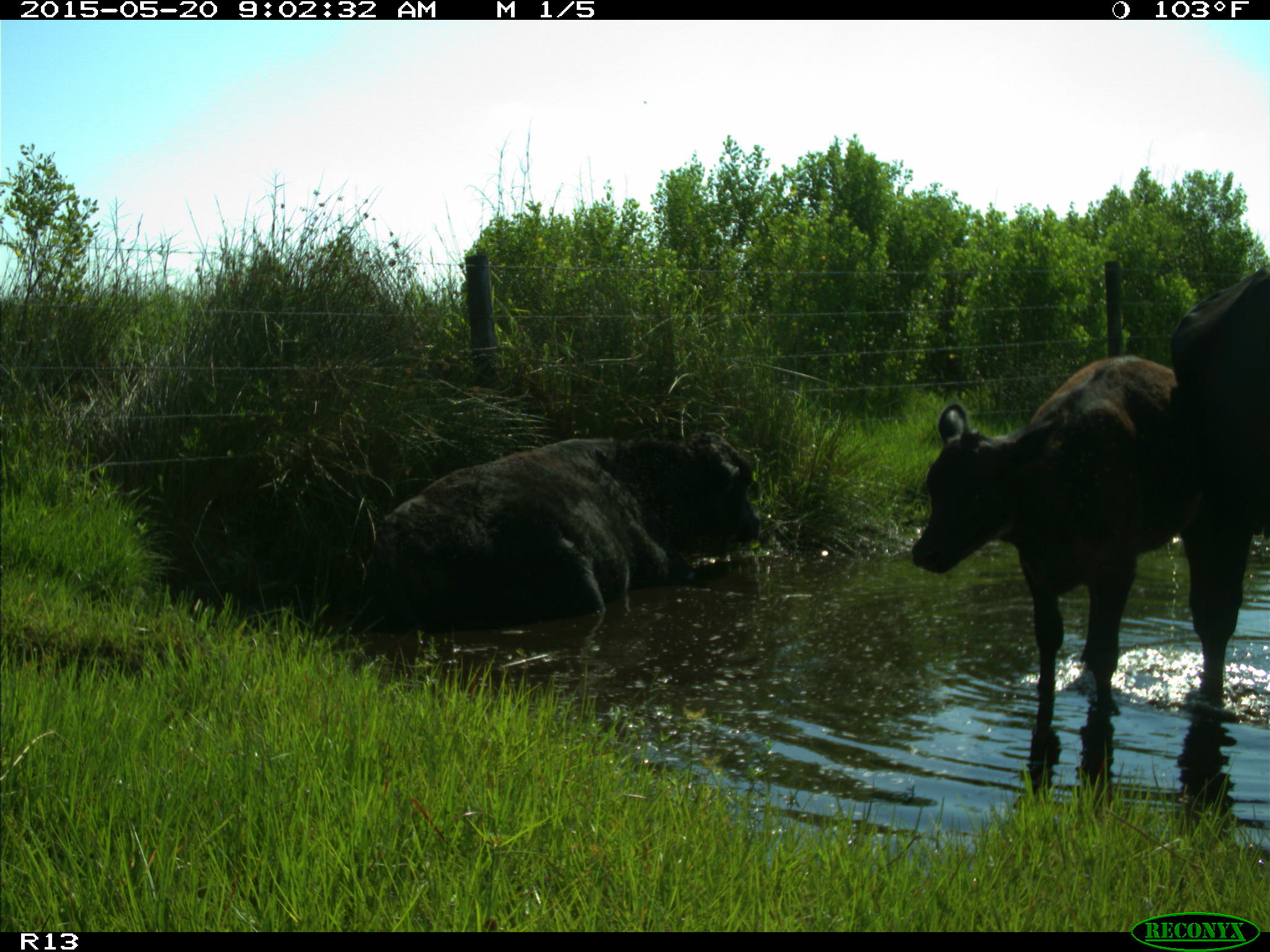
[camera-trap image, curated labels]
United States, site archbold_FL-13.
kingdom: Animalia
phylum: Chordata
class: Mammalia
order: Artiodactyla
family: Bovidae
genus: Bos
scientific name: Bos taurus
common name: domestic cow